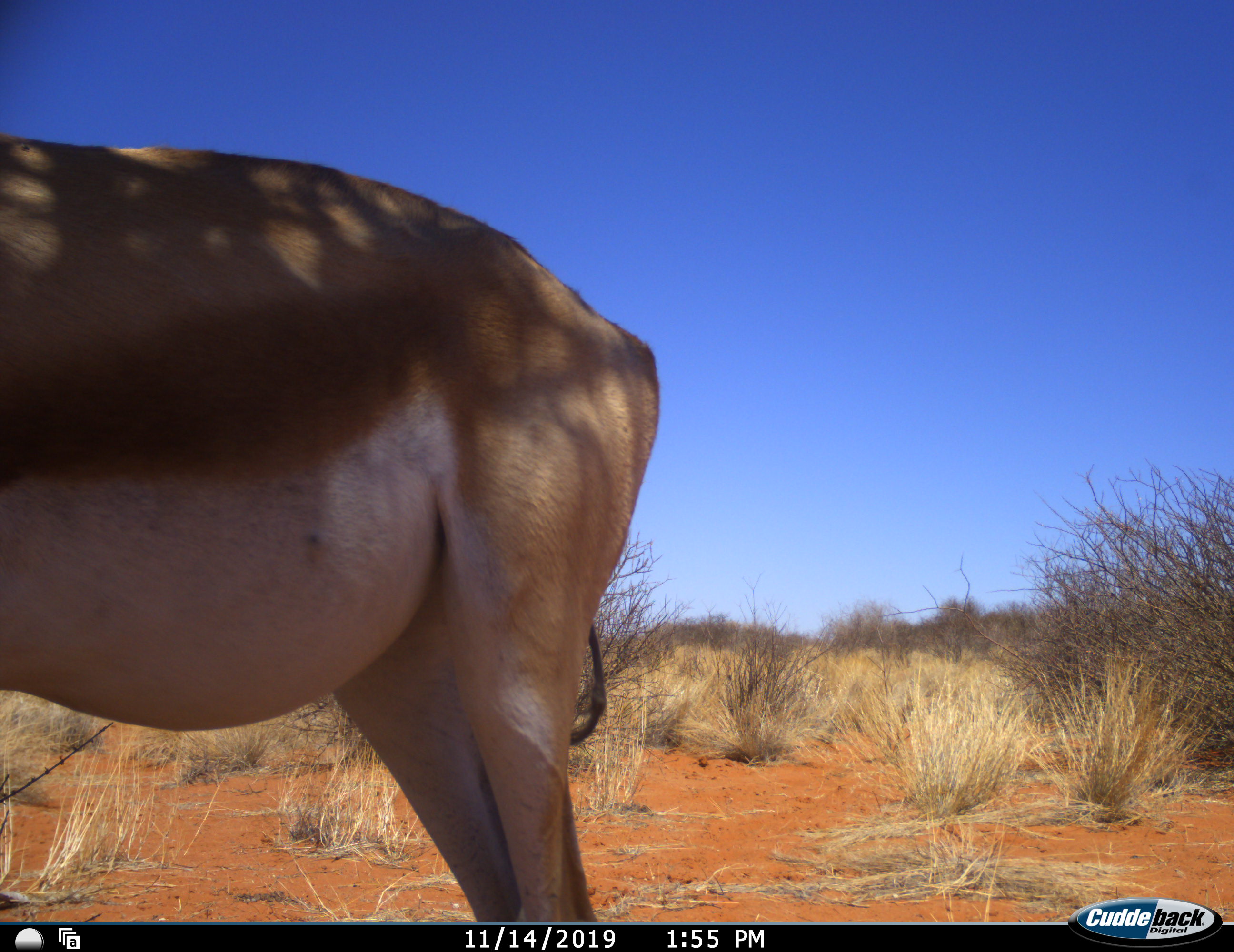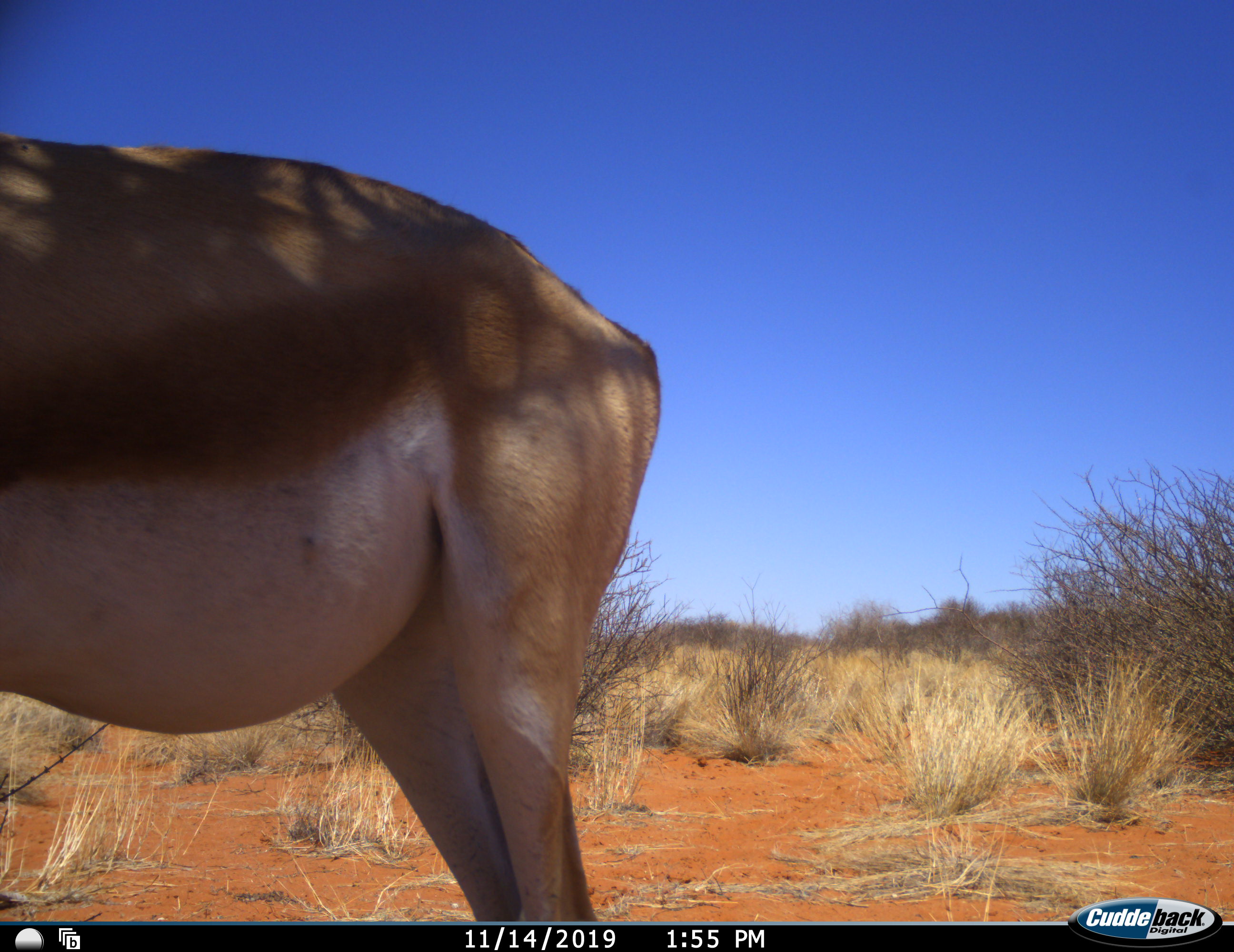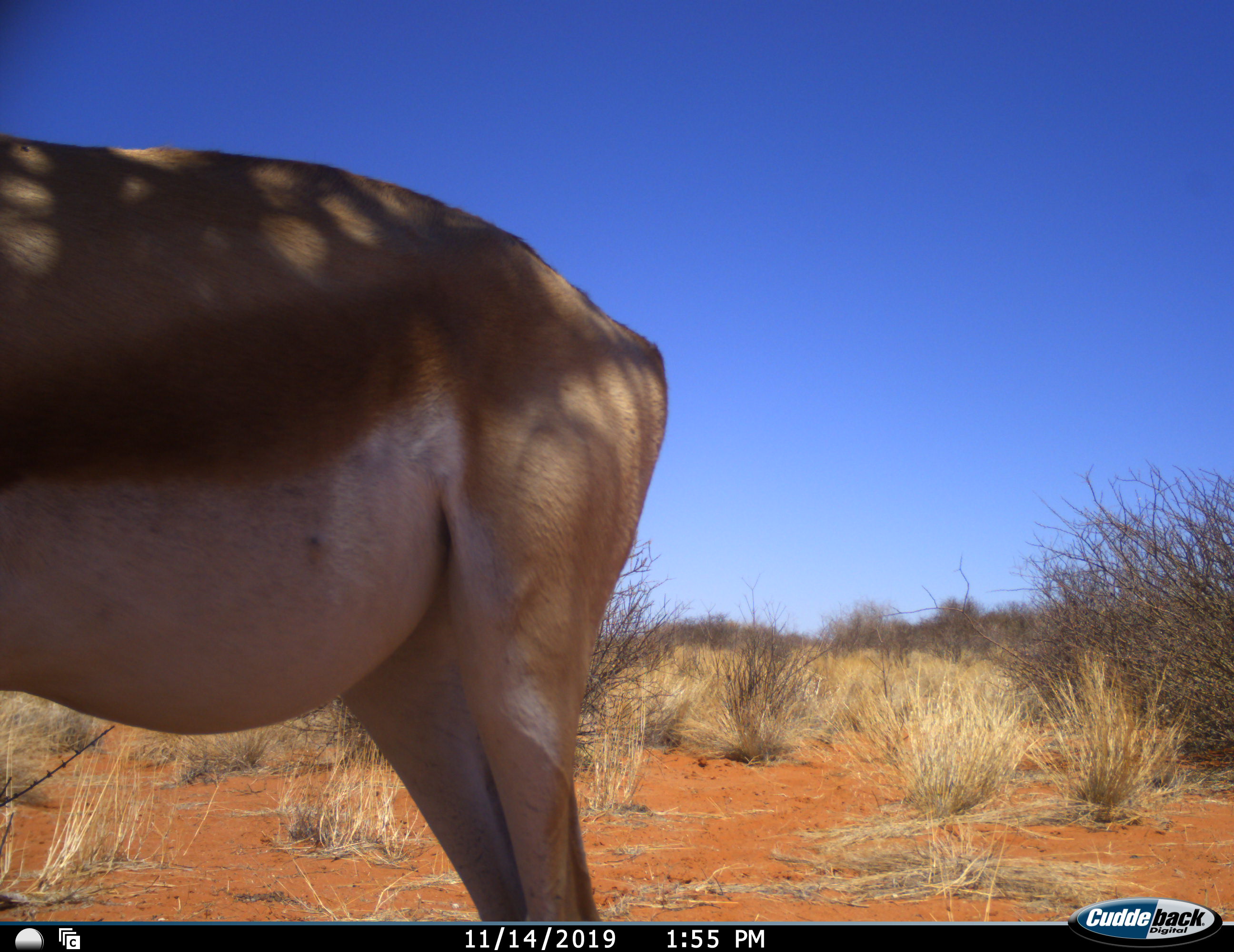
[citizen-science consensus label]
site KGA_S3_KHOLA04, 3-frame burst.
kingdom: Animalia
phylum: Chordata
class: Mammalia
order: Artiodactyla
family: Bovidae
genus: Antidorcas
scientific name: Antidorcas marsupialis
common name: springbok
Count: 1.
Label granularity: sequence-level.